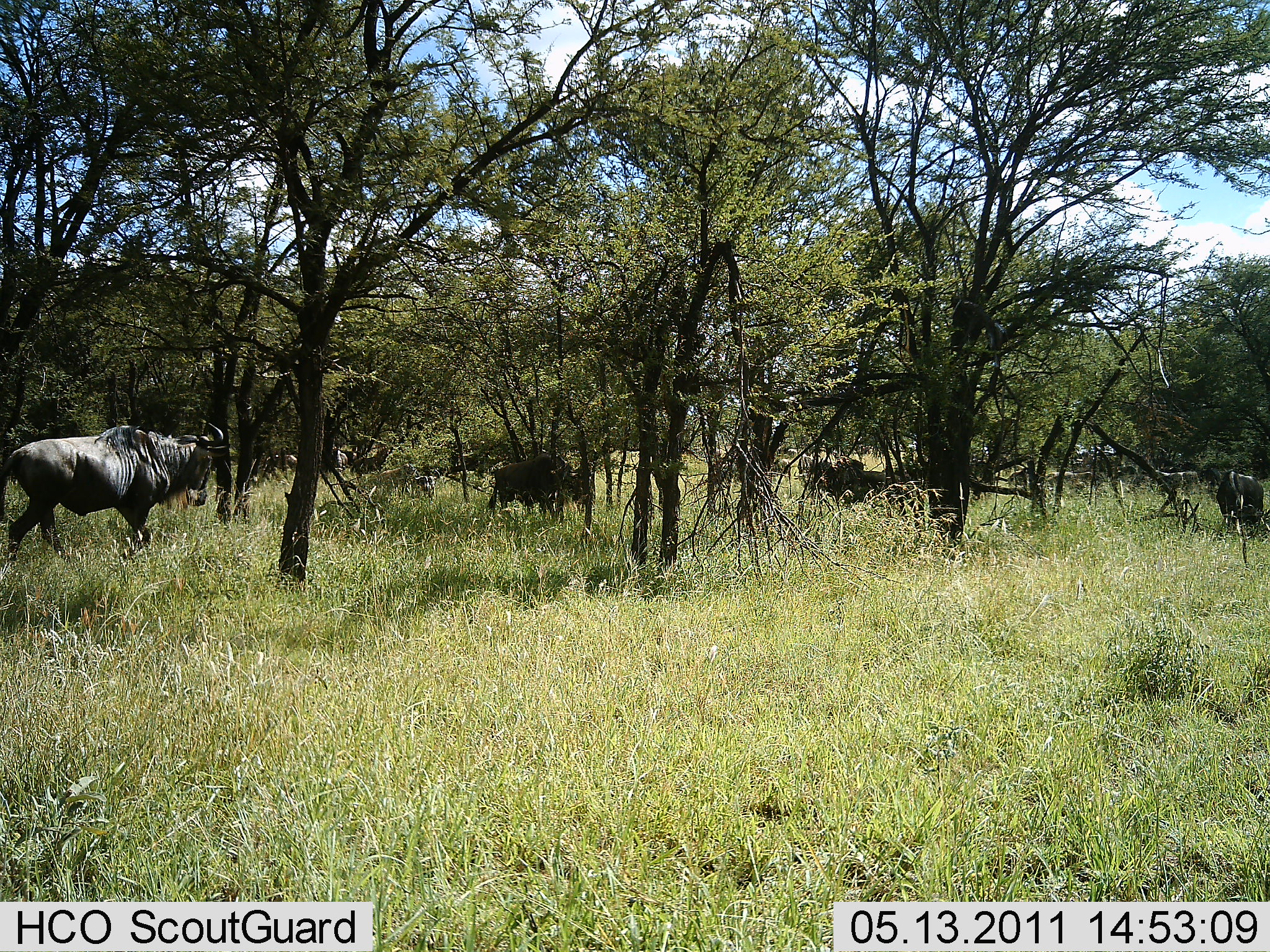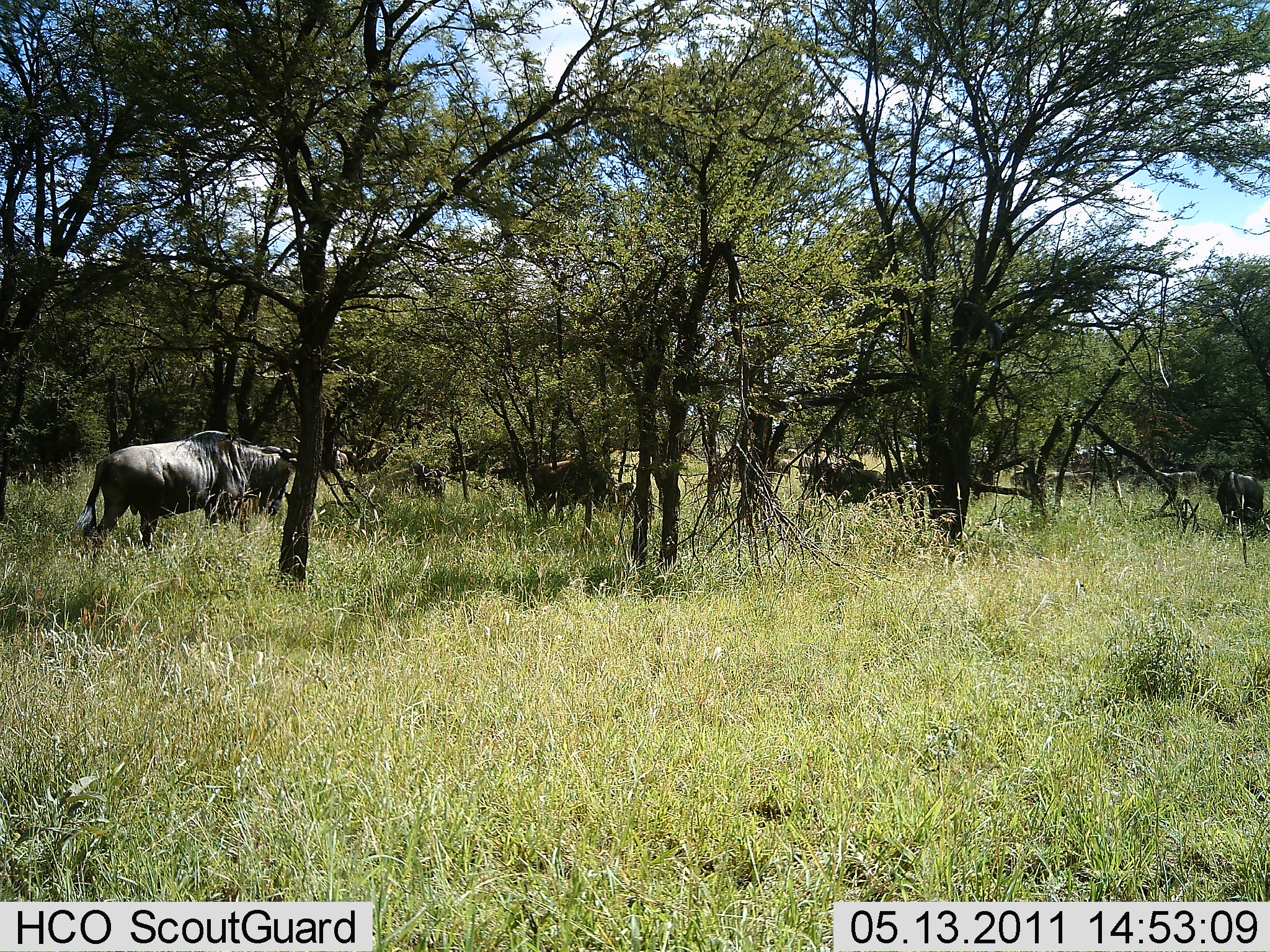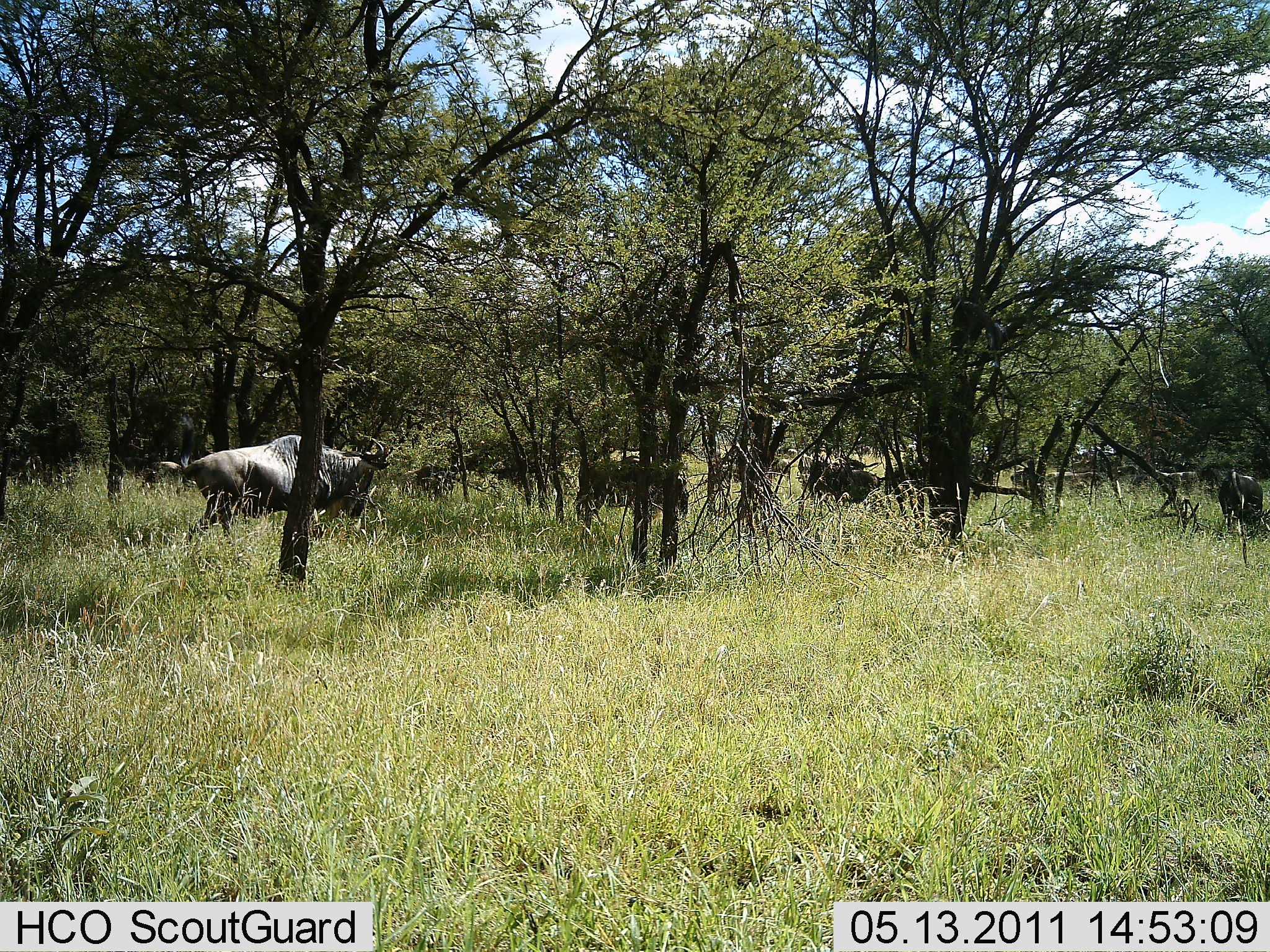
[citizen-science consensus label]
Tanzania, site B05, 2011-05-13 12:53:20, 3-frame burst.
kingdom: Animalia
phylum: Chordata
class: Mammalia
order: Artiodactyla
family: Bovidae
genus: Connochaetes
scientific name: Connochaetes taurinus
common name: blue wildebeest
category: wildebeest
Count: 5.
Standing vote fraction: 27%.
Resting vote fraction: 0%.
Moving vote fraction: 91%.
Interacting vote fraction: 0%.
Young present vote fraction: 0%.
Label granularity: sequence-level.